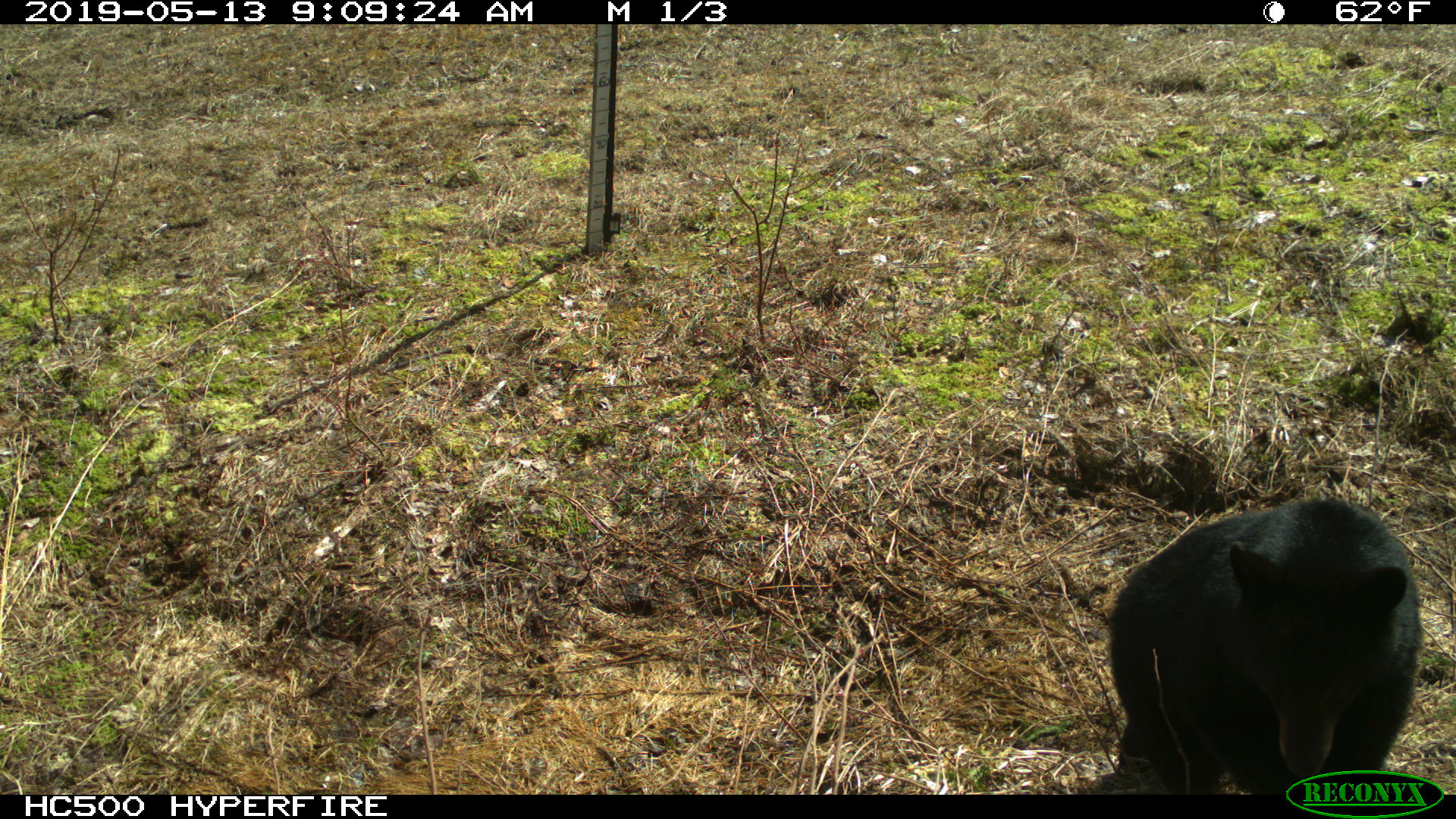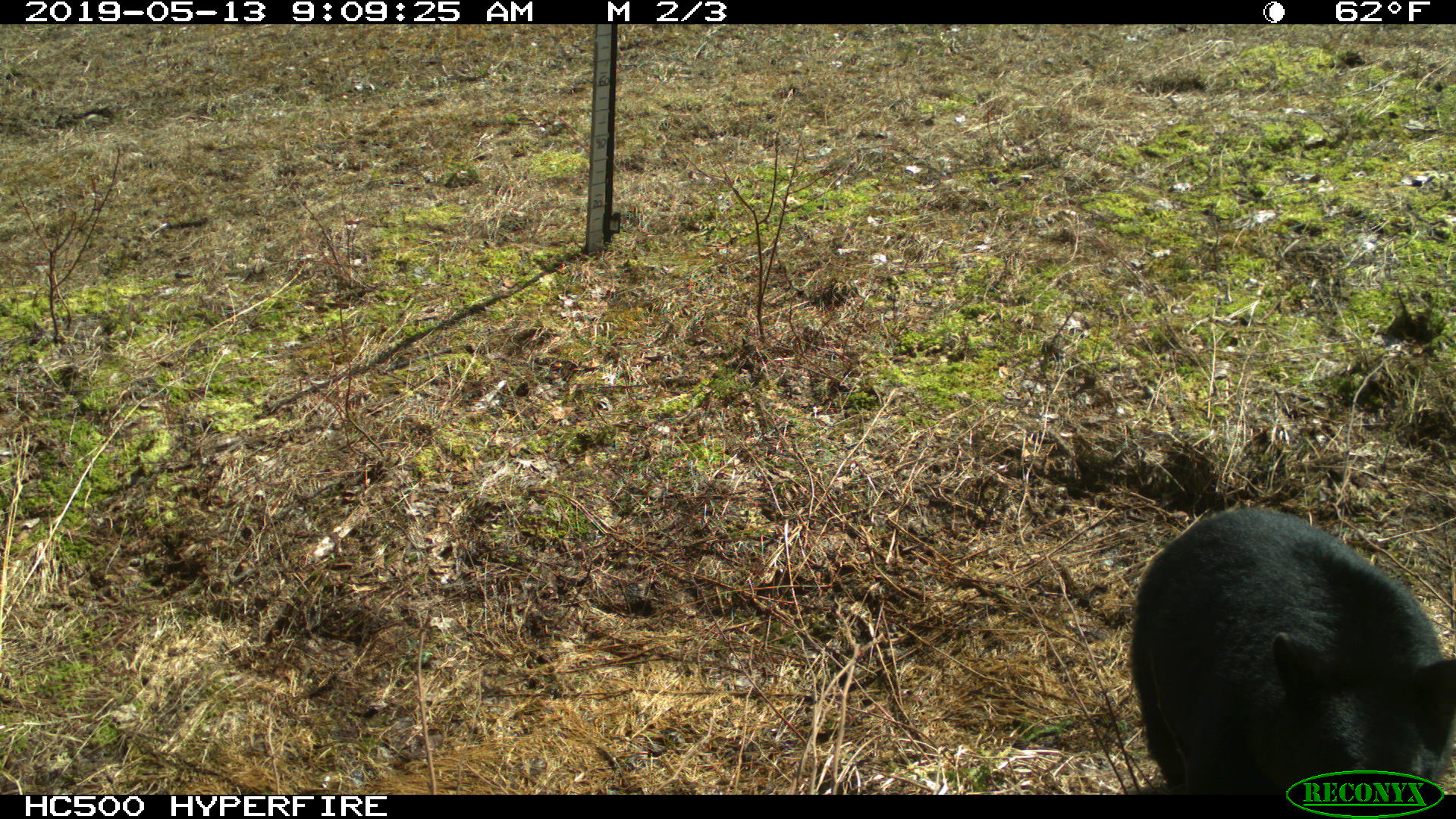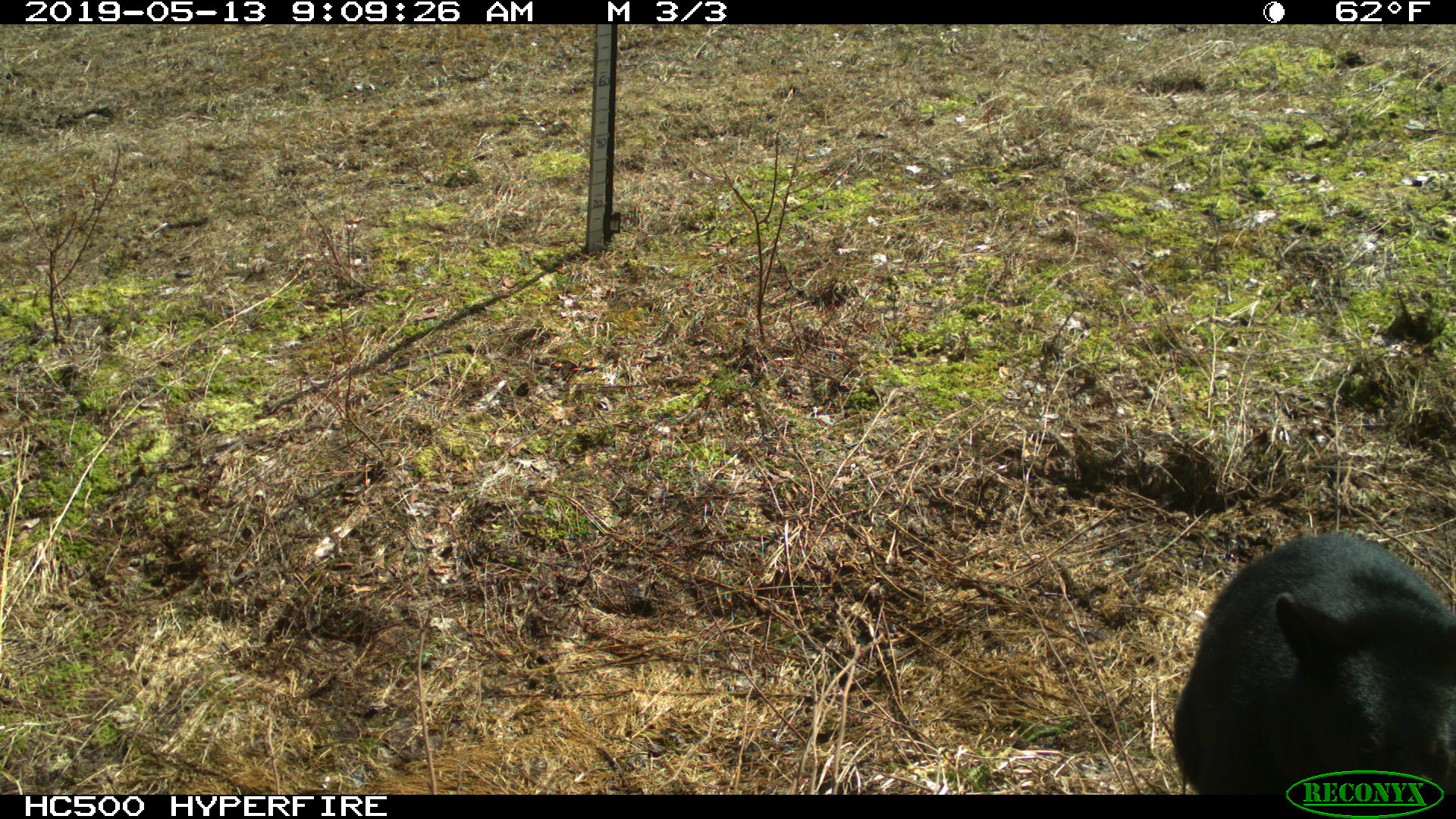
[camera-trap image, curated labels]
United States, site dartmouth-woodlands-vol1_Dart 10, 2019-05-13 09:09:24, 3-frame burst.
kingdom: Animalia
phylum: Chordata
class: Mammalia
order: Carnivora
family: Ursidae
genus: Ursus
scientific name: Ursus americanus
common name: black bear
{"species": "black bear (Ursus americanus)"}